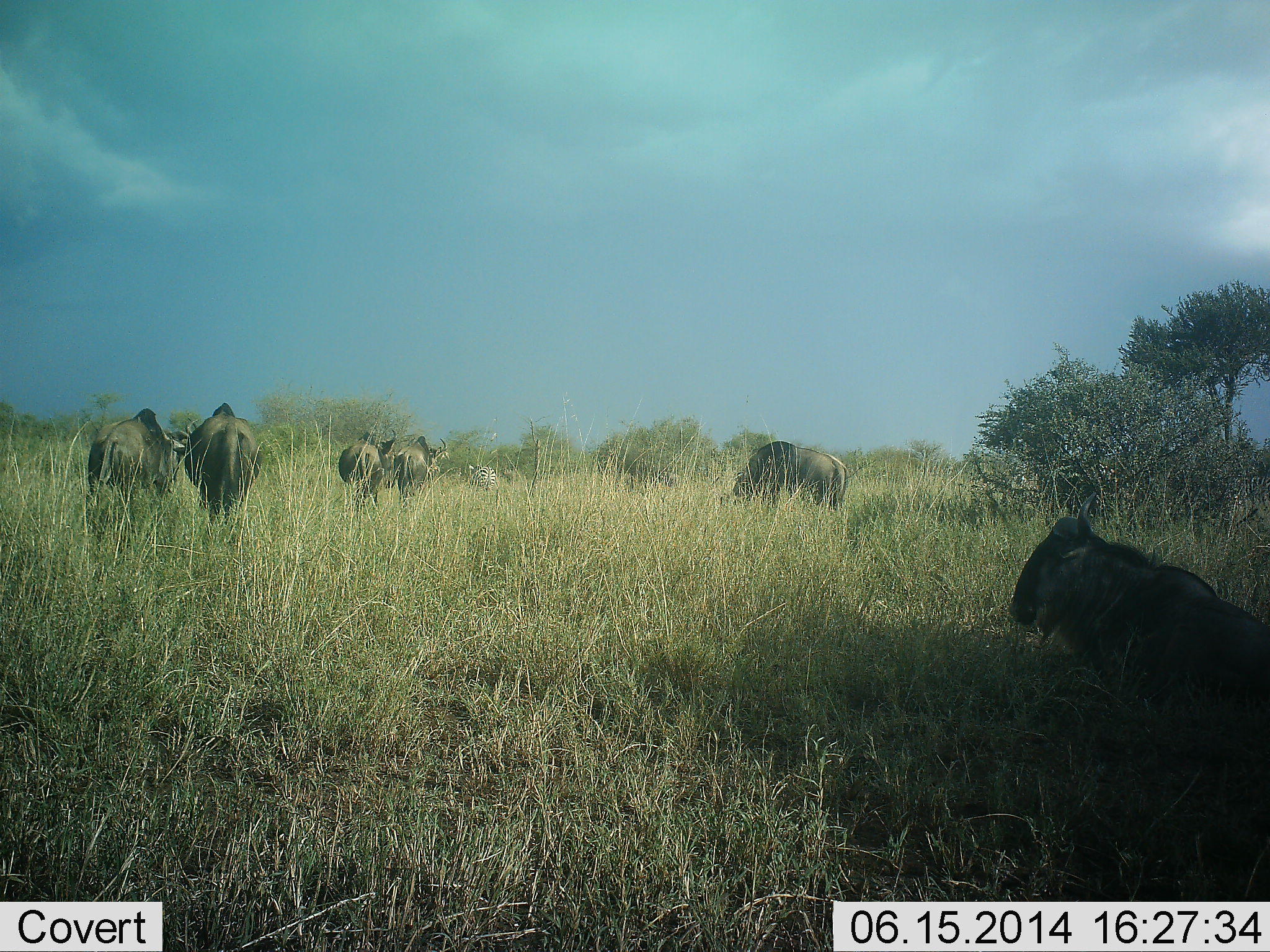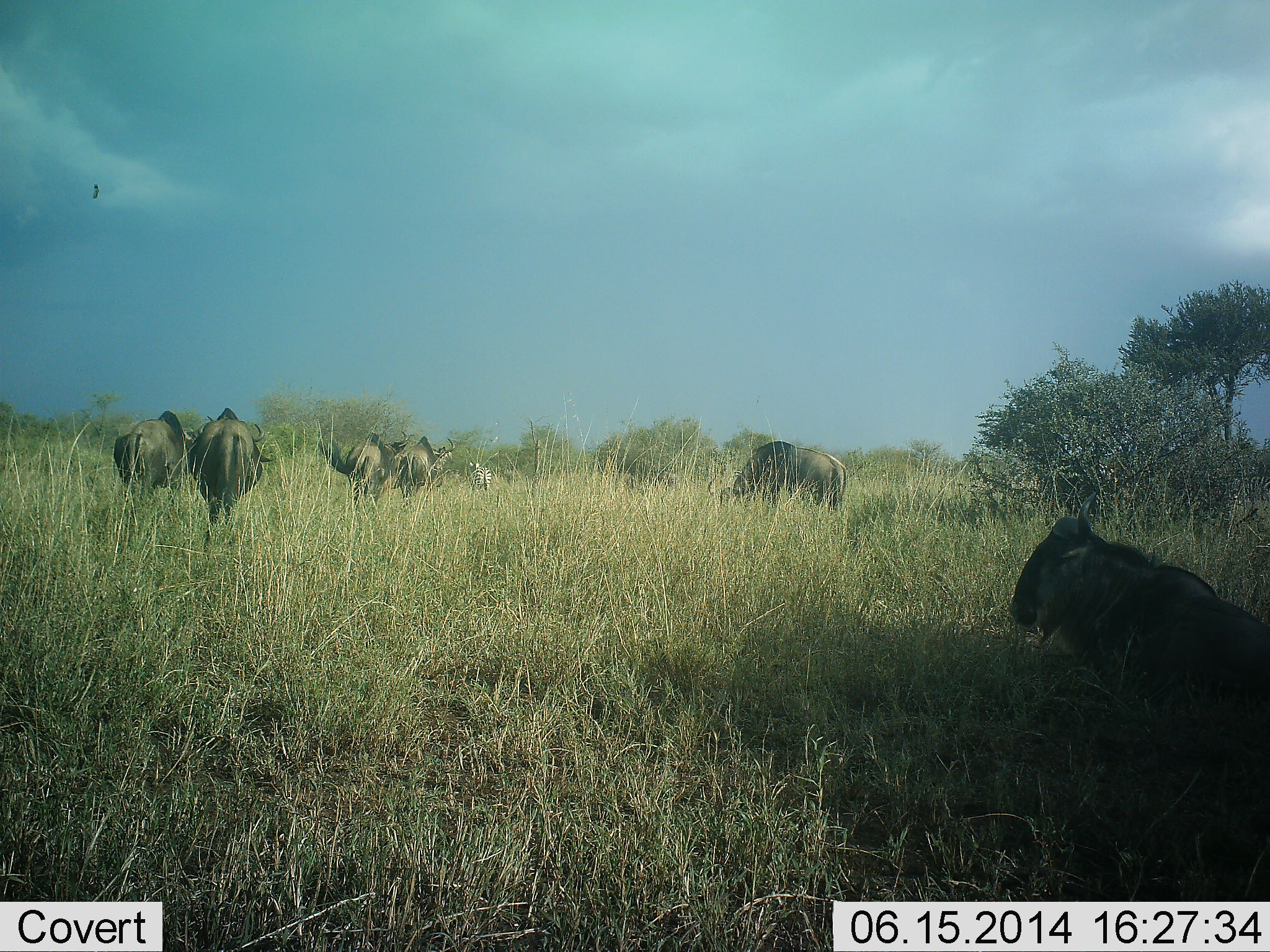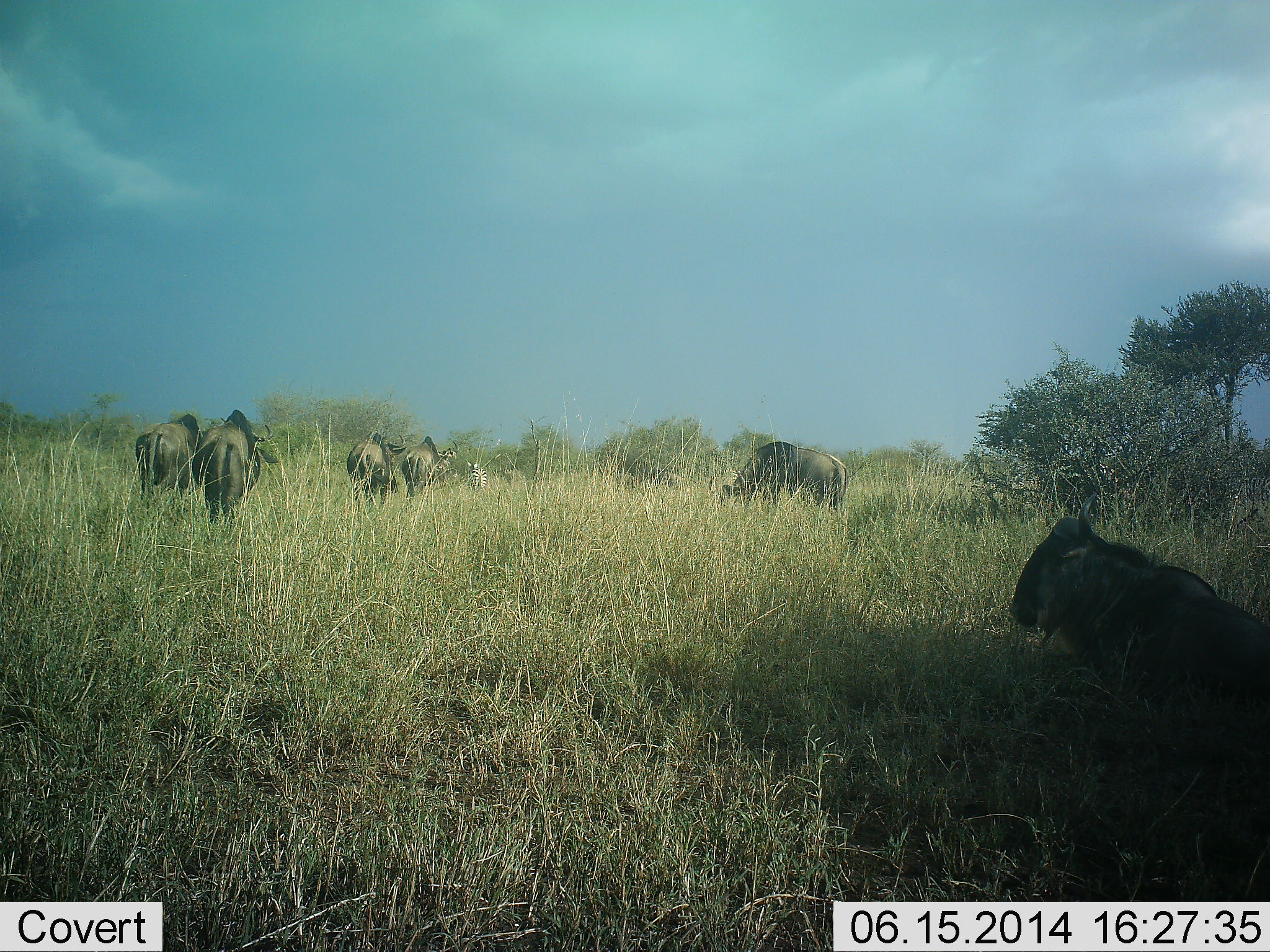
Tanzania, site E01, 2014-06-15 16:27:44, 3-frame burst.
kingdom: Animalia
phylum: Chordata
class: Mammalia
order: Artiodactyla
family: Bovidae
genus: Connochaetes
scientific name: Connochaetes taurinus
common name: blue wildebeest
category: wildebeest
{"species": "wildebeest (blue wildebeest) (Connochaetes taurinus)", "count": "7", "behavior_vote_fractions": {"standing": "25%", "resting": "85%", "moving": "65%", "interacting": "0%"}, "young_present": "0%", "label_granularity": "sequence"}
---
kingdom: Animalia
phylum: Chordata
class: Mammalia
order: Perissodactyla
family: Equidae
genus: Equus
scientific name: Equus quagga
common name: plains zebra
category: zebra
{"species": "zebra (plains zebra) (Equus quagga)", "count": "1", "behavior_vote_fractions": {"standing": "25%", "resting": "0%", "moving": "75%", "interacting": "0%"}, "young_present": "0%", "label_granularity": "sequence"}